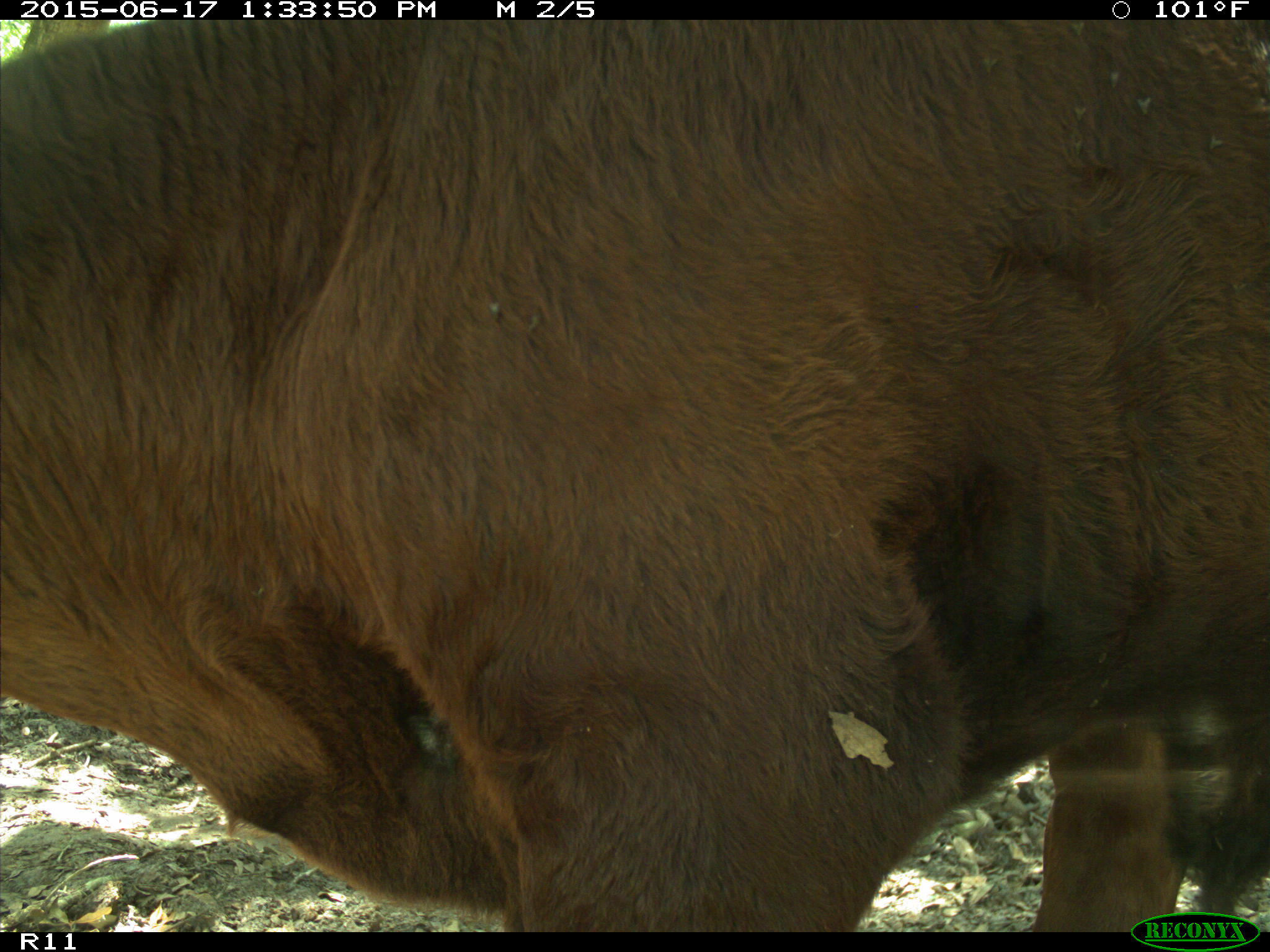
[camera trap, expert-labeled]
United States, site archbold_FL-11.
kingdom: Animalia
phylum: Chordata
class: Mammalia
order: Artiodactyla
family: Bovidae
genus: Bos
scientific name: Bos taurus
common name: domestic cow